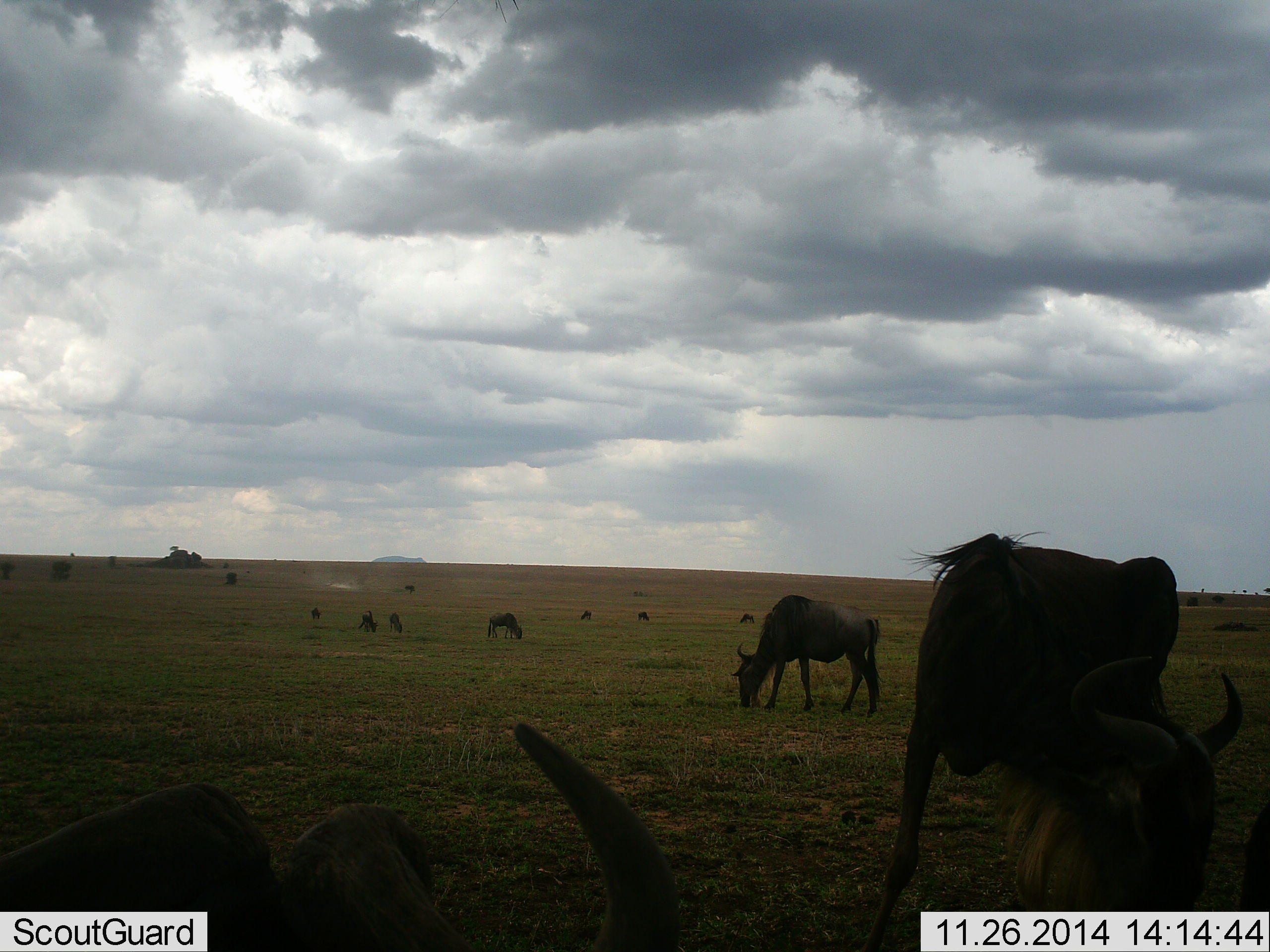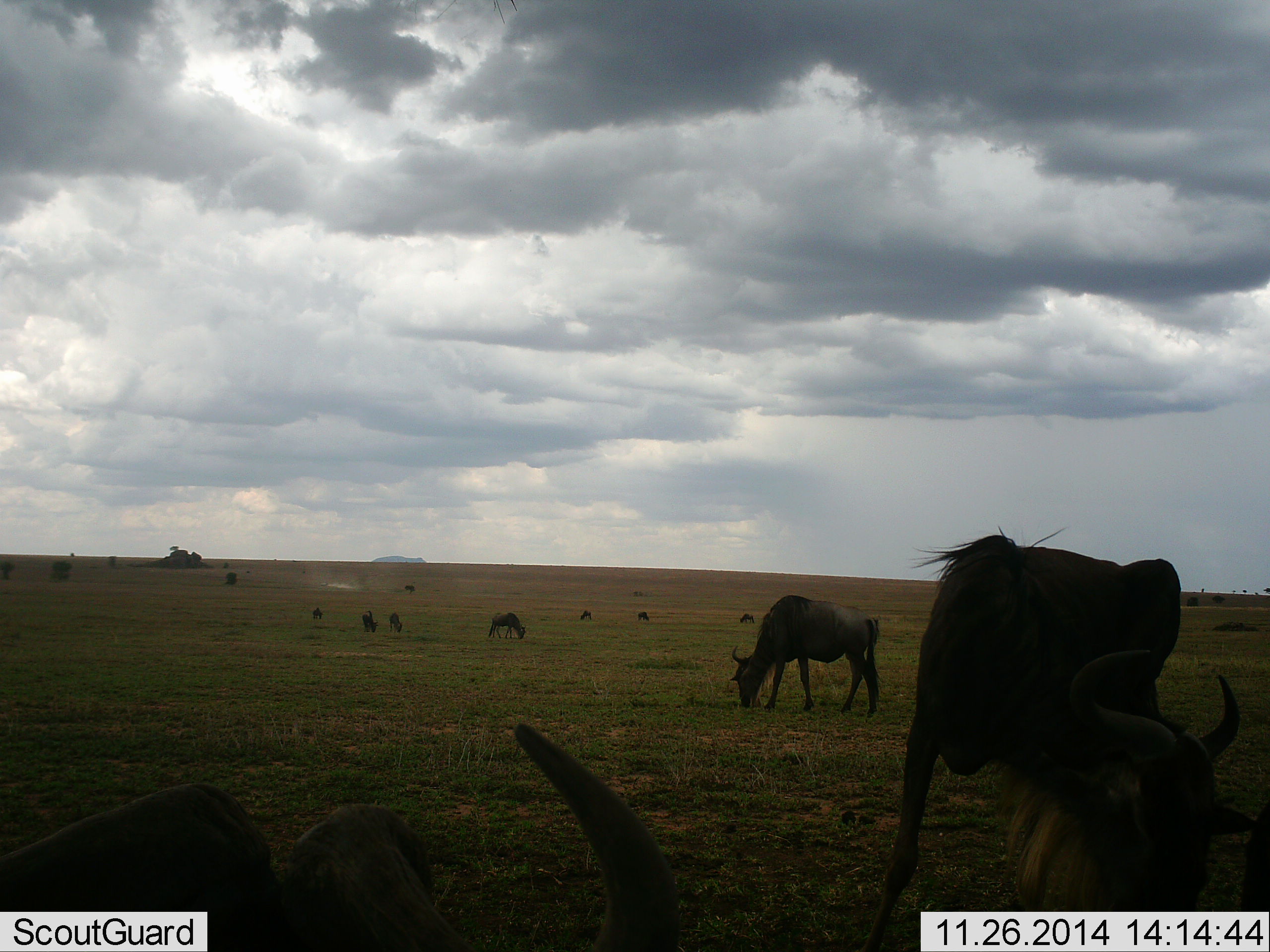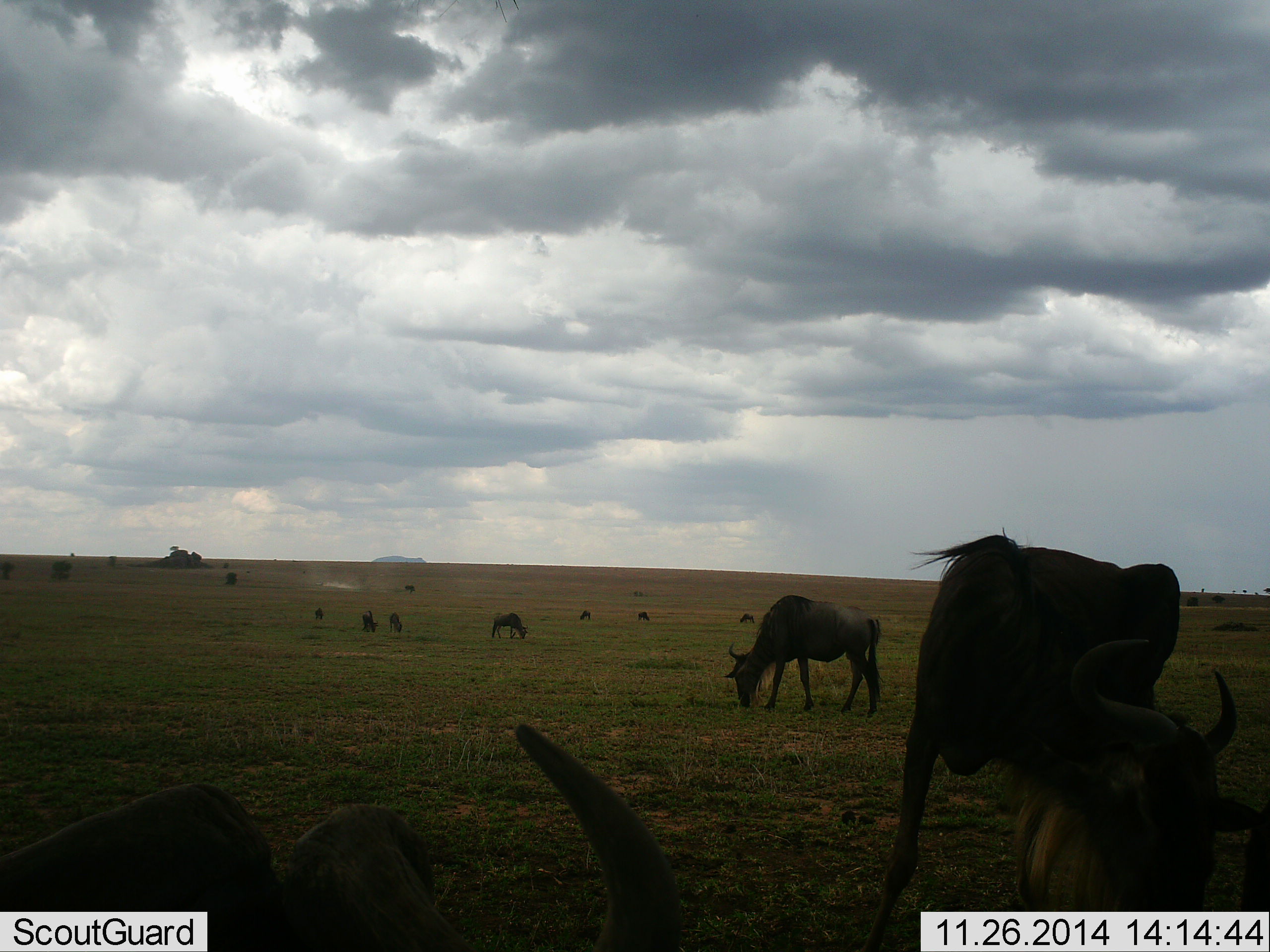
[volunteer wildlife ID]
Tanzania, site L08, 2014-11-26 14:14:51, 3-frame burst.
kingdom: Animalia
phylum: Chordata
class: Mammalia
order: Artiodactyla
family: Bovidae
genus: Connochaetes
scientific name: Connochaetes taurinus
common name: blue wildebeest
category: wildebeest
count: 11-50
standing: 40%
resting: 20%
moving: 0%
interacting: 0%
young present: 0%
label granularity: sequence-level